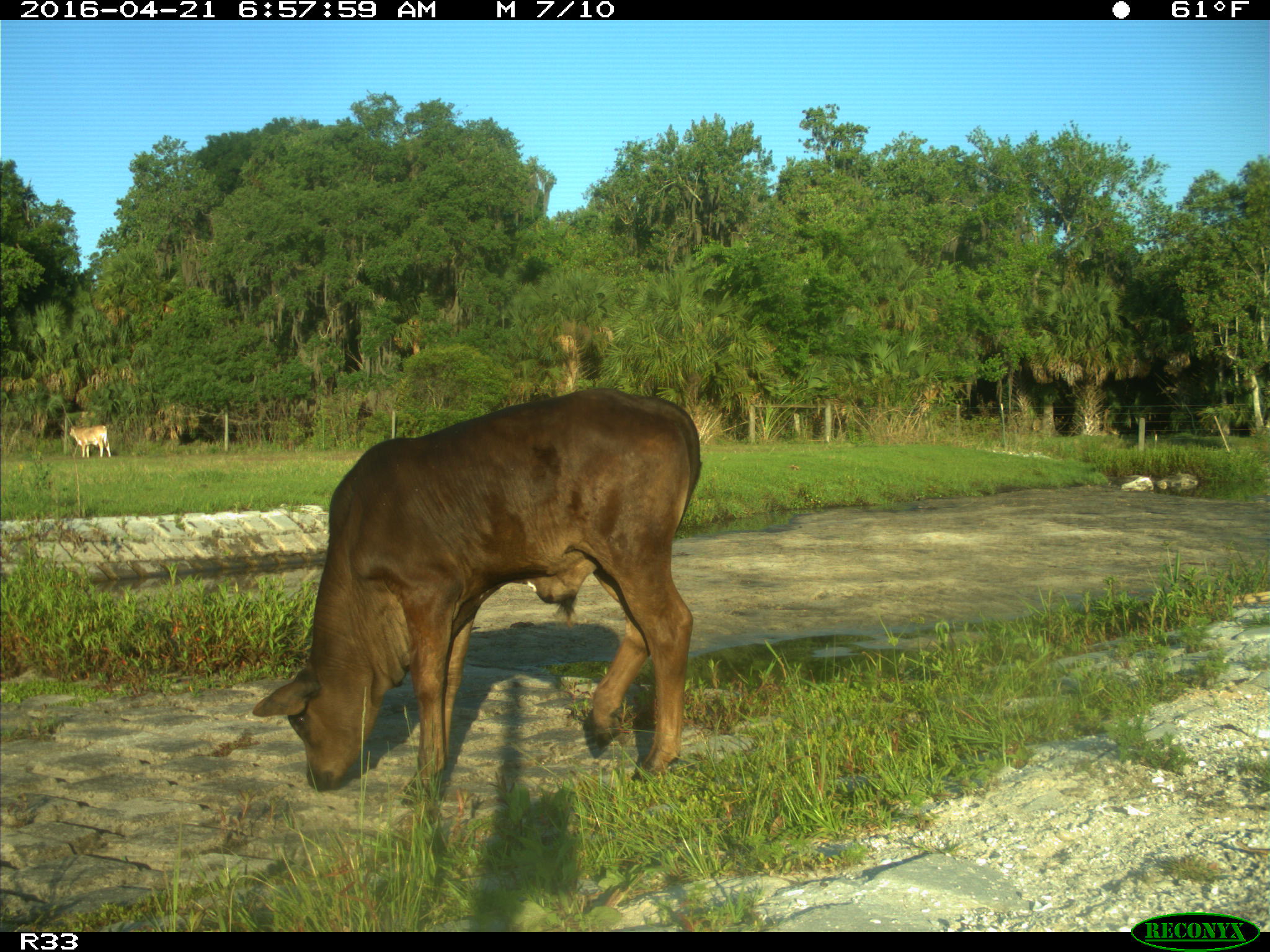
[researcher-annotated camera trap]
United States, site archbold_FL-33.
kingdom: Animalia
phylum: Chordata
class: Mammalia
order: Artiodactyla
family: Bovidae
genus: Bos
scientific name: Bos taurus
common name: domestic cow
Bos taurus (domestic cow).